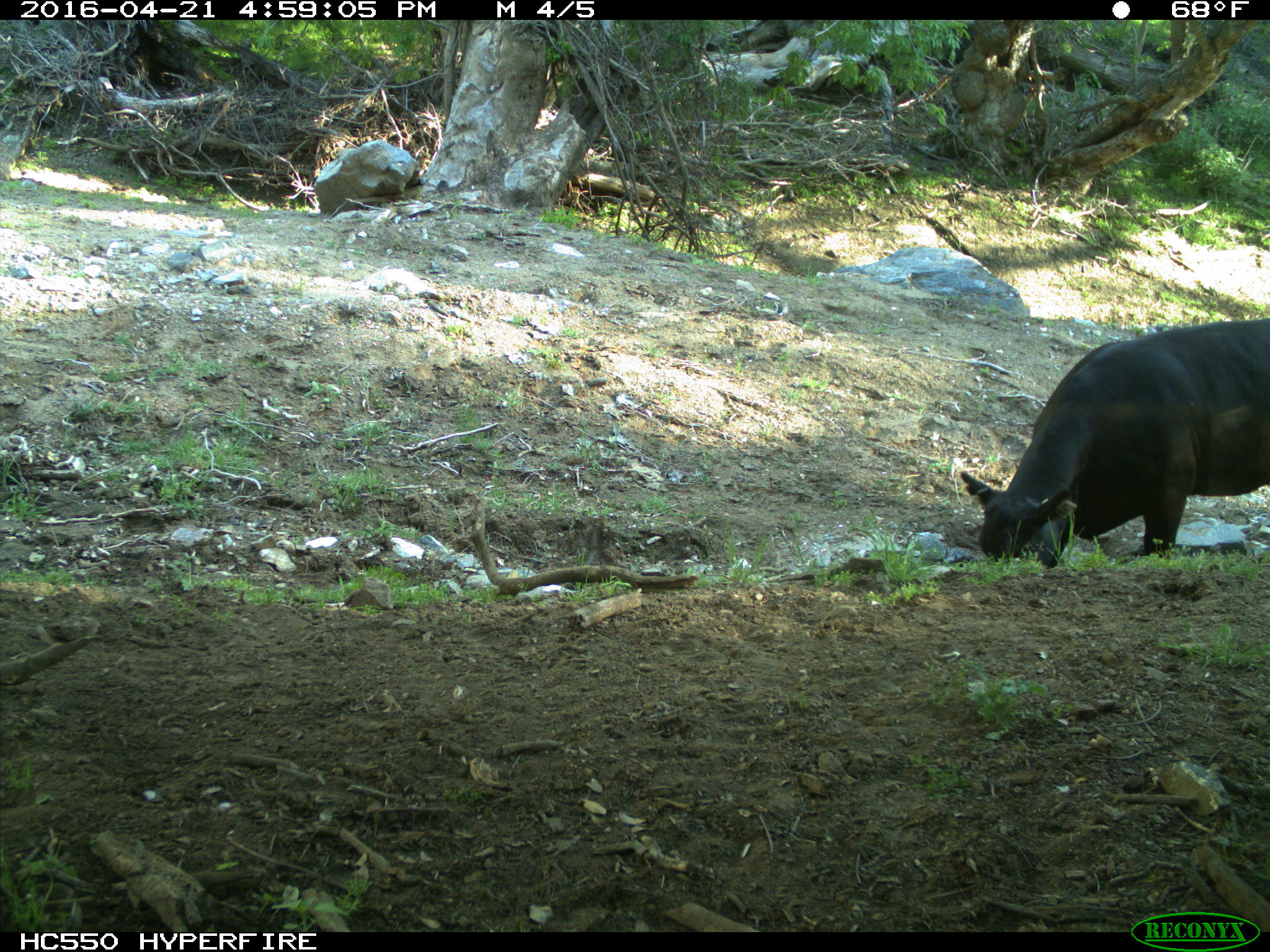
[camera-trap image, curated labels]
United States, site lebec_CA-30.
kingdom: Animalia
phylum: Chordata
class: Mammalia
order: Artiodactyla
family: Bovidae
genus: Bos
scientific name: Bos taurus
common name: domestic cow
Bos taurus (domestic cow).